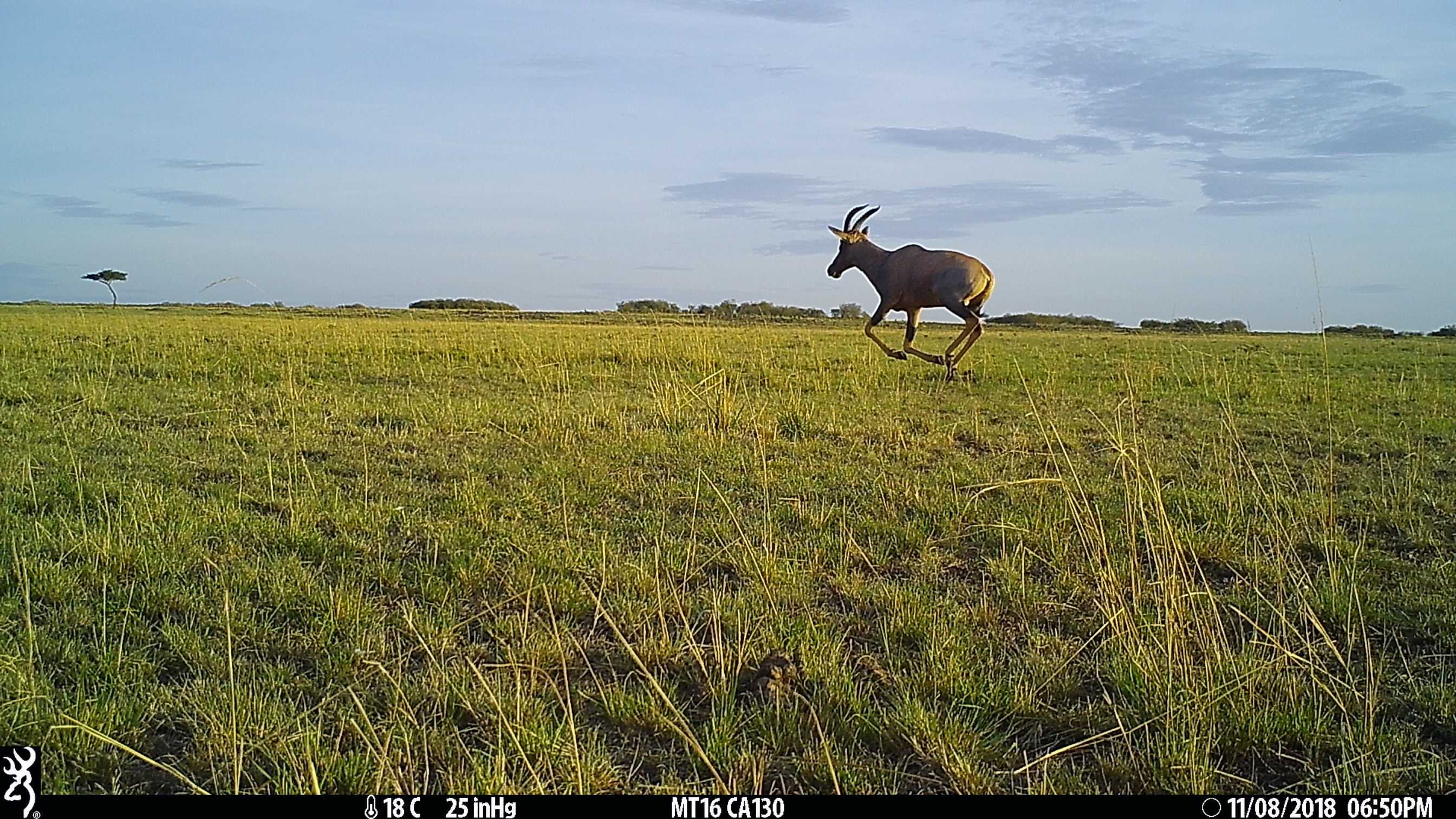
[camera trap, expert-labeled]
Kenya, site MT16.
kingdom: Animalia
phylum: Chordata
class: Mammalia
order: Artiodactyla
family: Bovidae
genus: Damaliscus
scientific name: Damaliscus lunatus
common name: topi